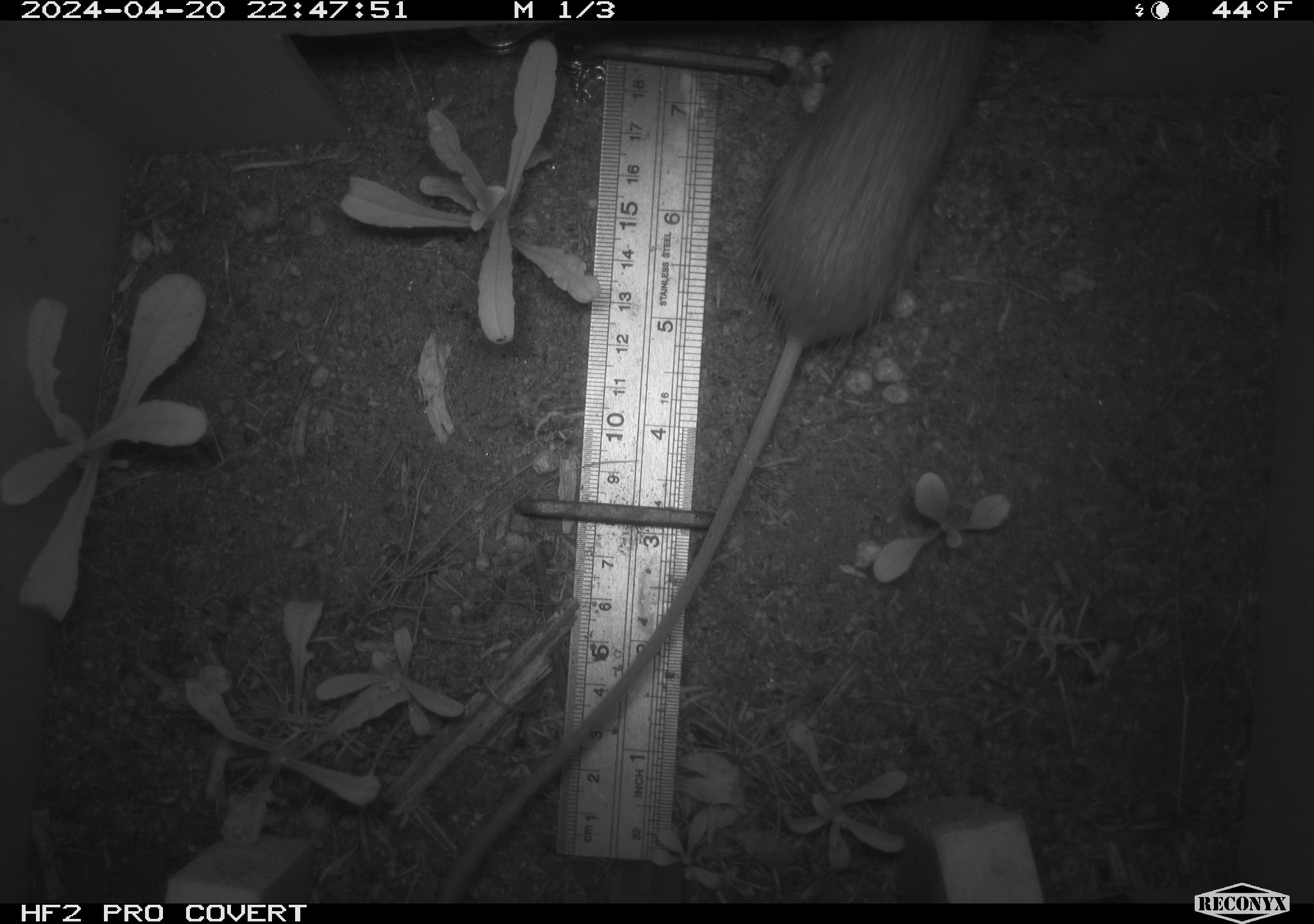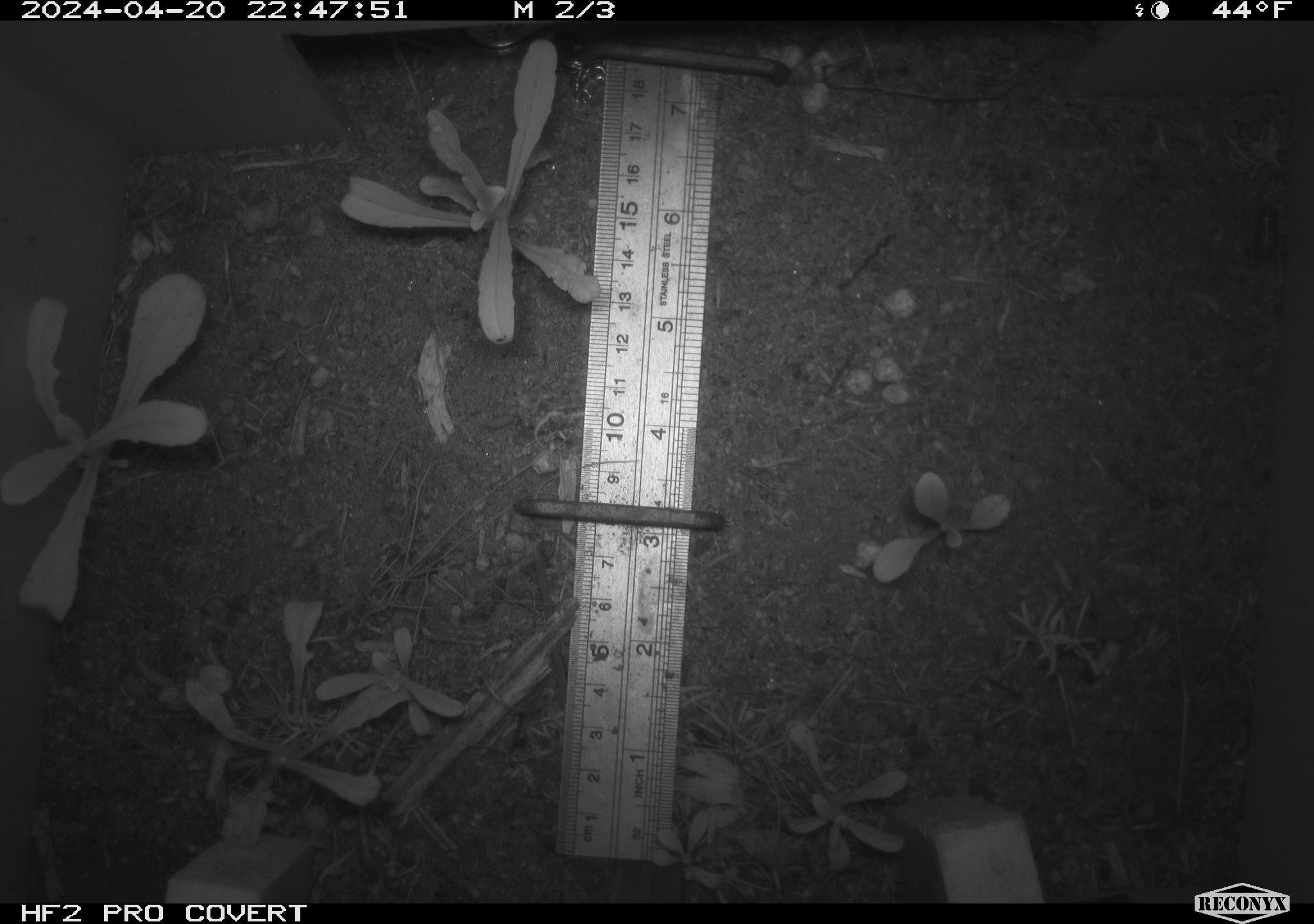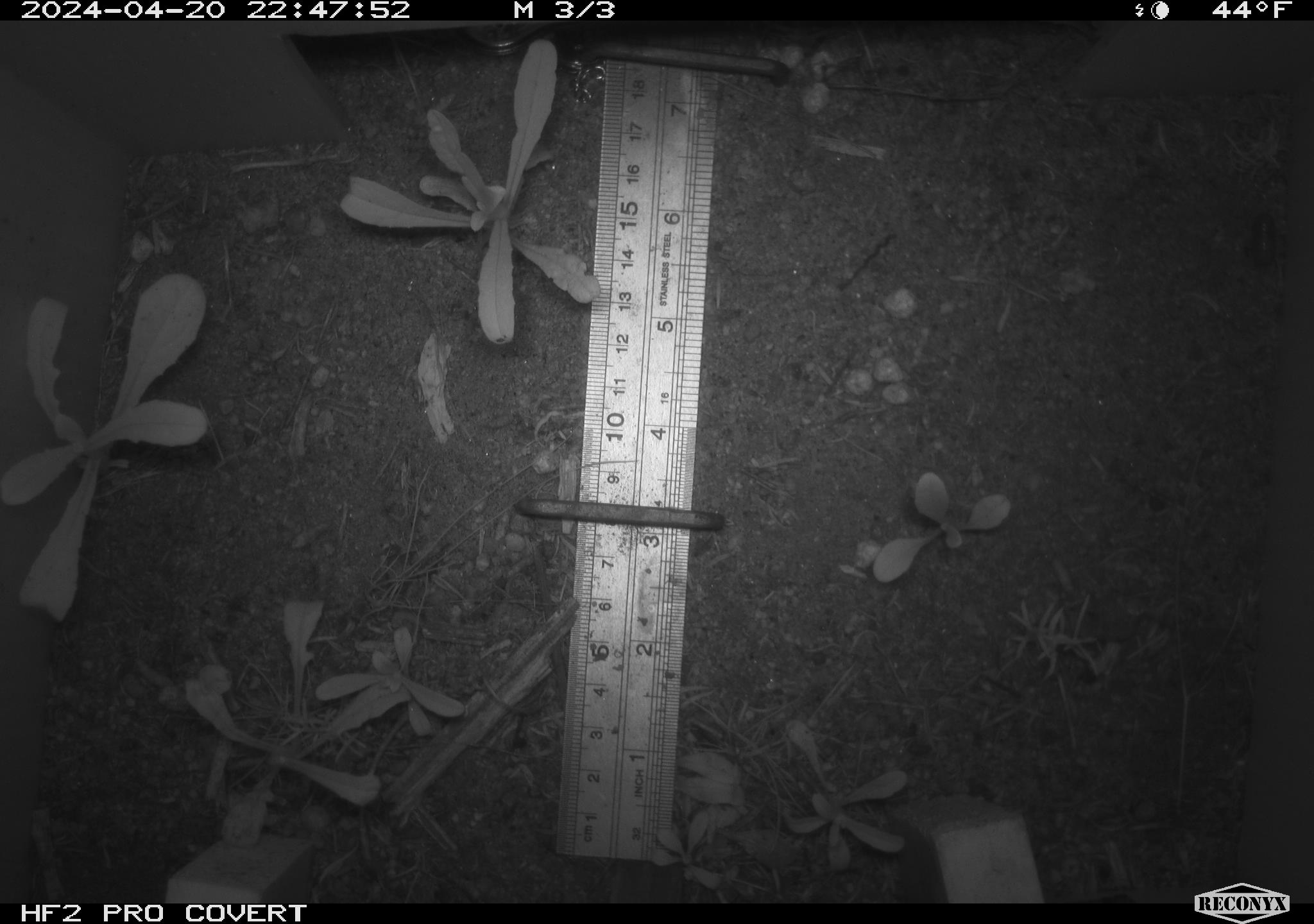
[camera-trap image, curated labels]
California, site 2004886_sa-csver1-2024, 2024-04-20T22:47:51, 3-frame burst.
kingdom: Animalia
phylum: Chordata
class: Mammalia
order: Rodentia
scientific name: Rodentia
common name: rodent